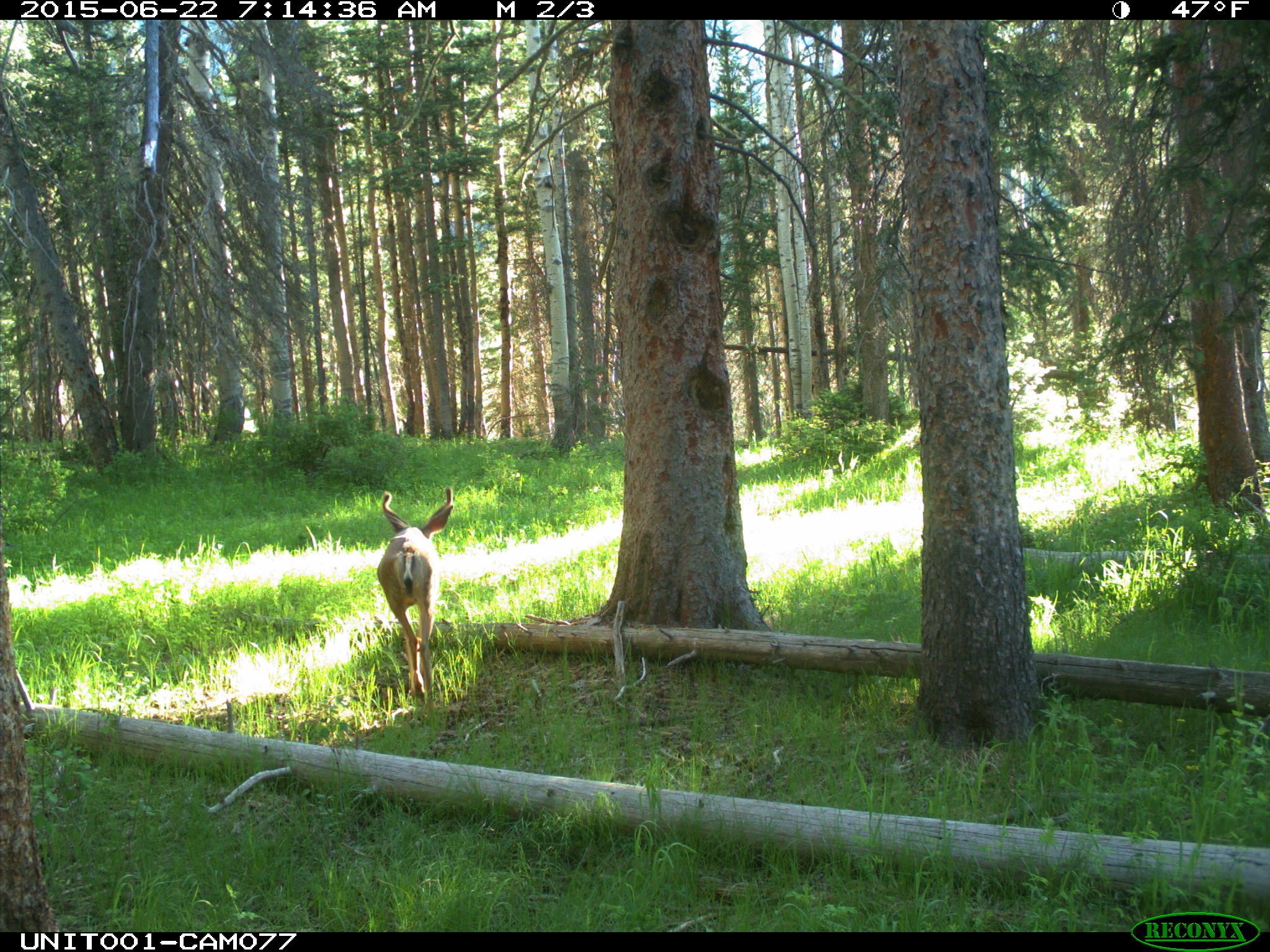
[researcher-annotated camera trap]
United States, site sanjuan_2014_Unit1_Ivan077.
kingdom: Animalia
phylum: Chordata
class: Mammalia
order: Artiodactyla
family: Cervidae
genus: Odocoileus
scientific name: Odocoileus hemionus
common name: mule deer